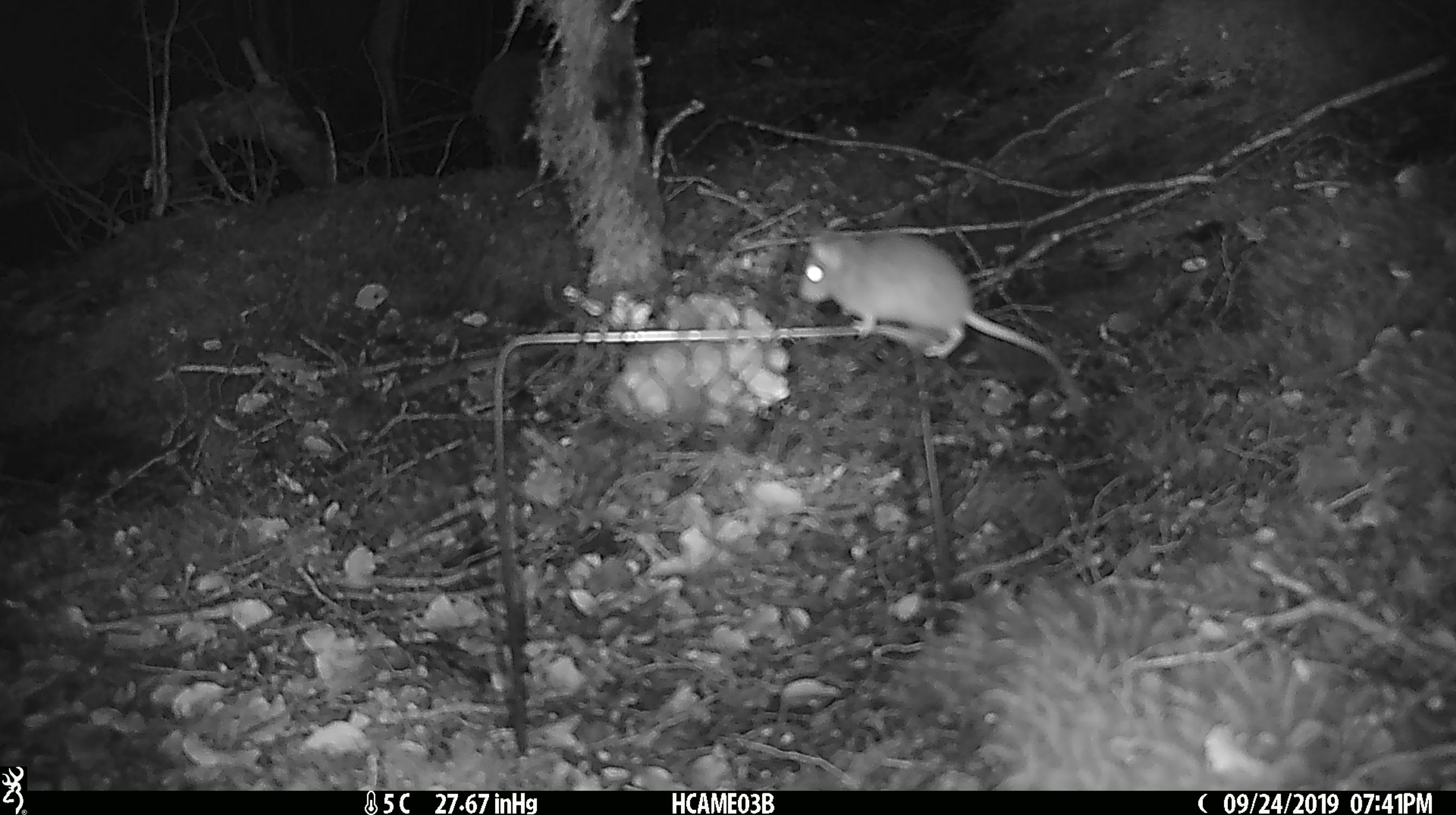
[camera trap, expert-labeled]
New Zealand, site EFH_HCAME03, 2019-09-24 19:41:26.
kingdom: Animalia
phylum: Chordata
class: Mammalia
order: Rodentia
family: Muridae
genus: Mus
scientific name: Mus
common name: mouse